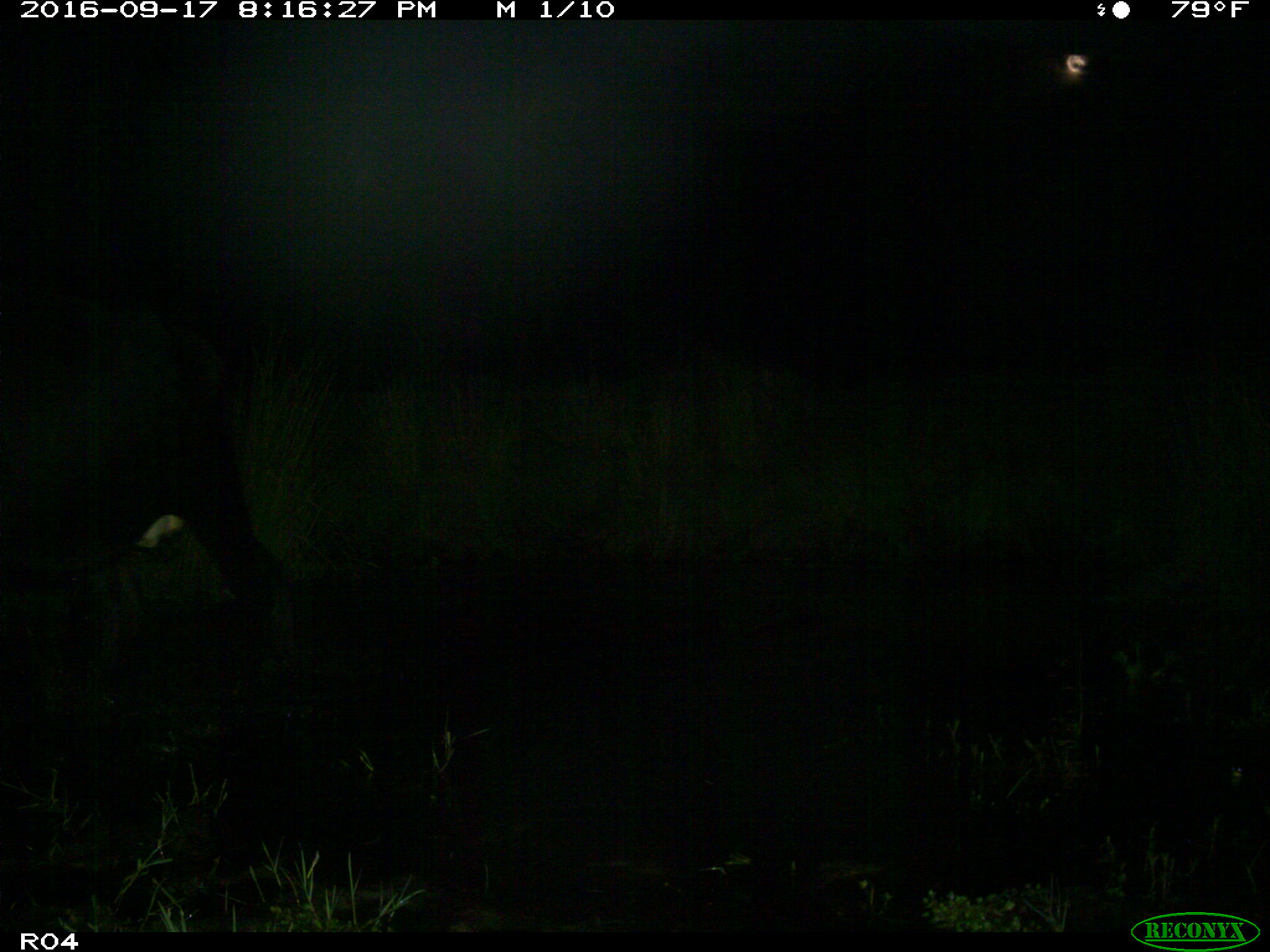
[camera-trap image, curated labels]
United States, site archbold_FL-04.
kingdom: Animalia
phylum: Chordata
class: Mammalia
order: Artiodactyla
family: Bovidae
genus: Bos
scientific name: Bos taurus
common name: domestic cow